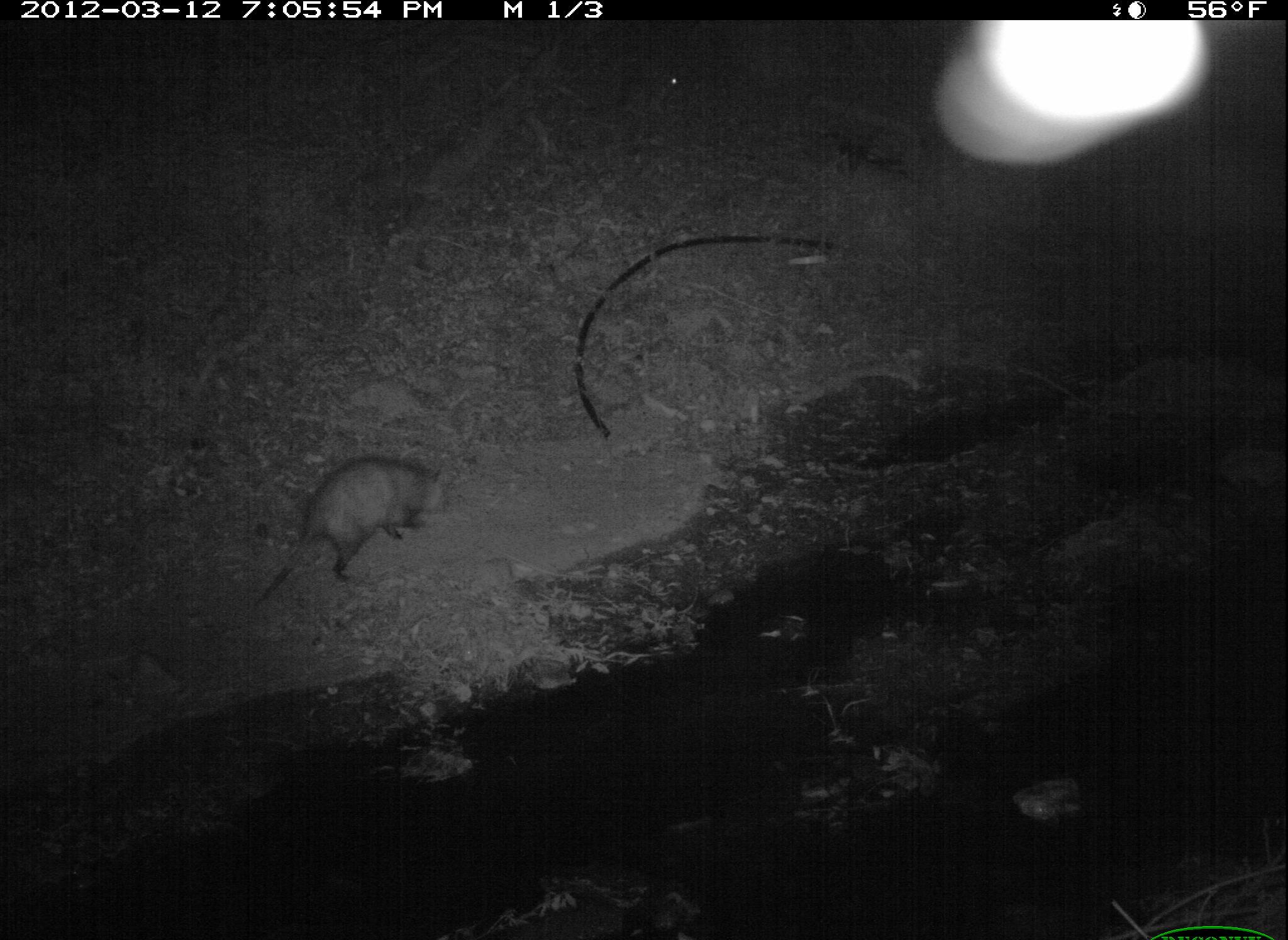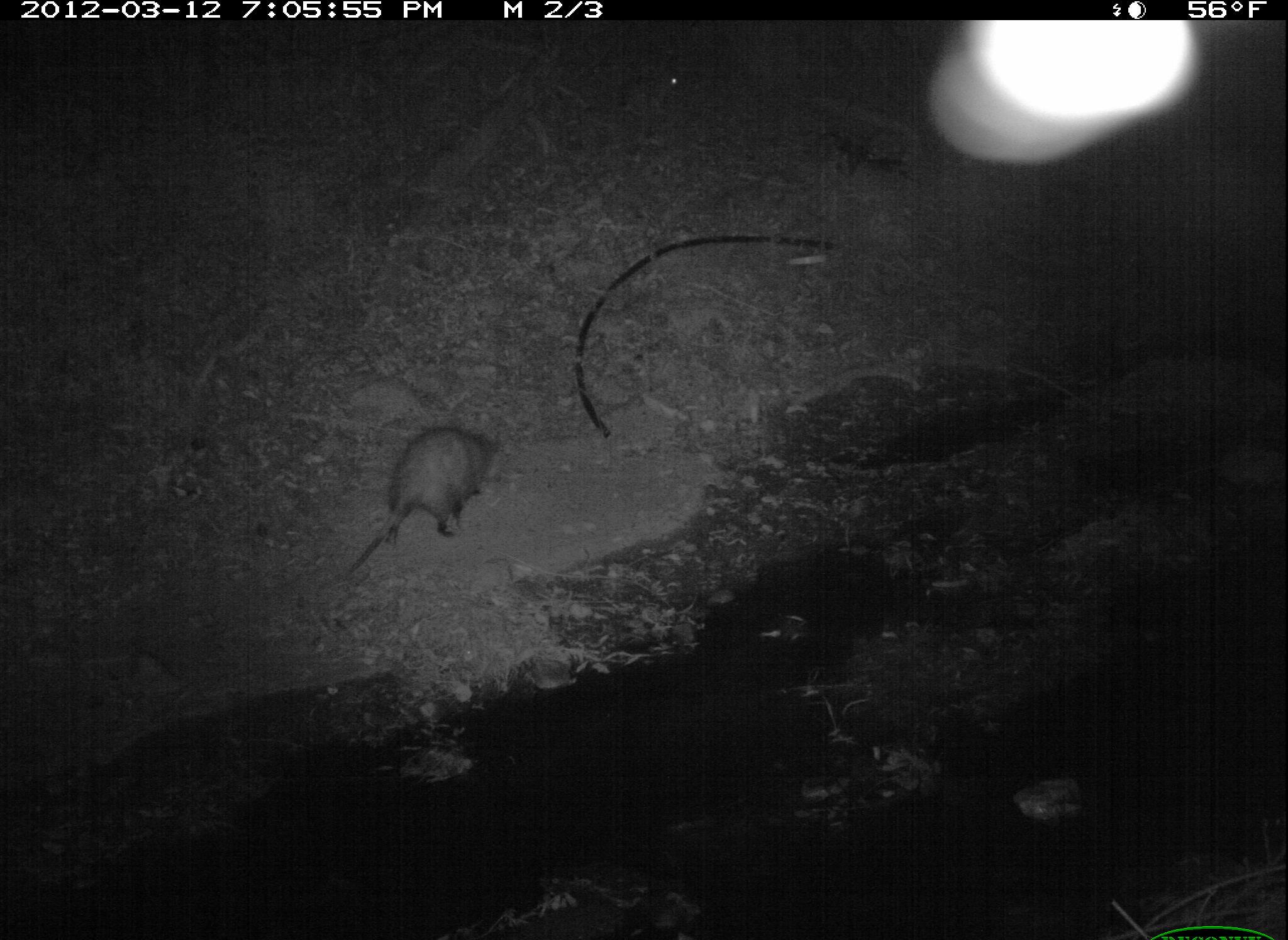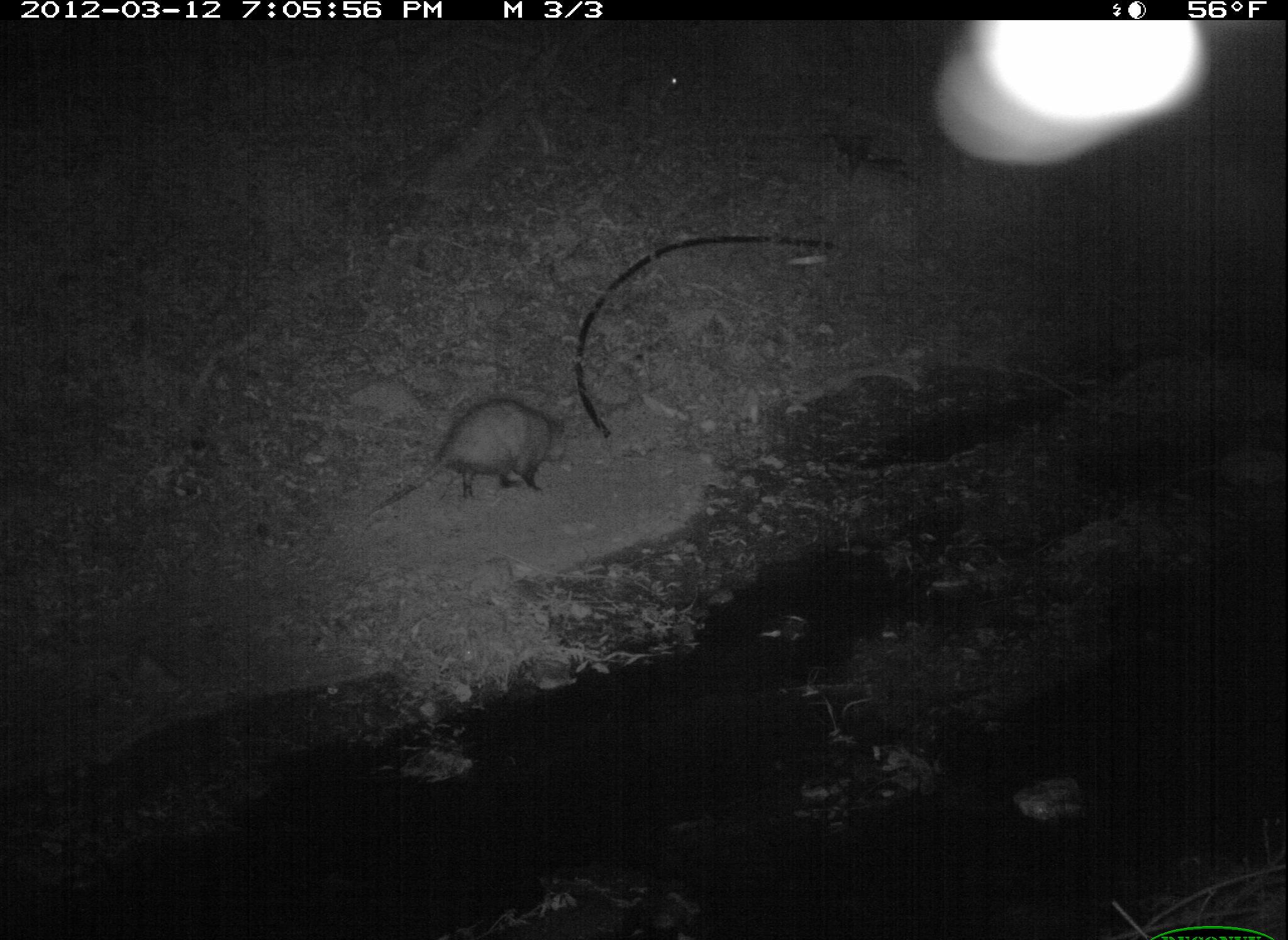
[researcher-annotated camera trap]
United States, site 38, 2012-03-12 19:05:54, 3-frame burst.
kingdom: Animalia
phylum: Chordata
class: Mammalia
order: Didelphimorphia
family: Didelphidae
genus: Didelphis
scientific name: Didelphis virginiana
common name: virginia opossum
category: opossum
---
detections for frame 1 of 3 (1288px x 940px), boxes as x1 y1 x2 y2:
opossum: 251 445 470 610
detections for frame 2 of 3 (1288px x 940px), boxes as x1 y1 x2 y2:
opossum: 336 416 512 583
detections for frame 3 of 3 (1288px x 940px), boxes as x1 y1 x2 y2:
opossum: 349 374 604 552